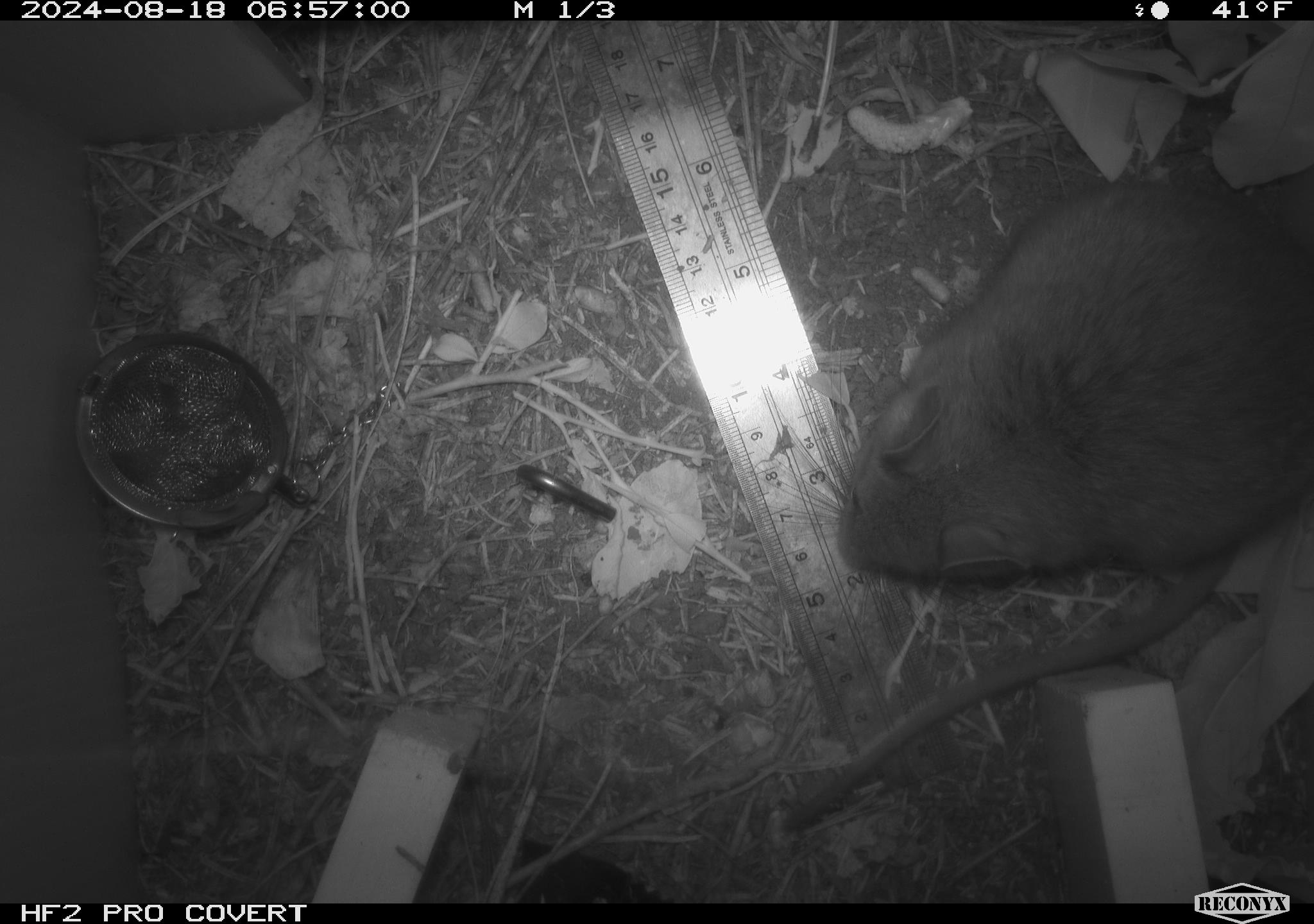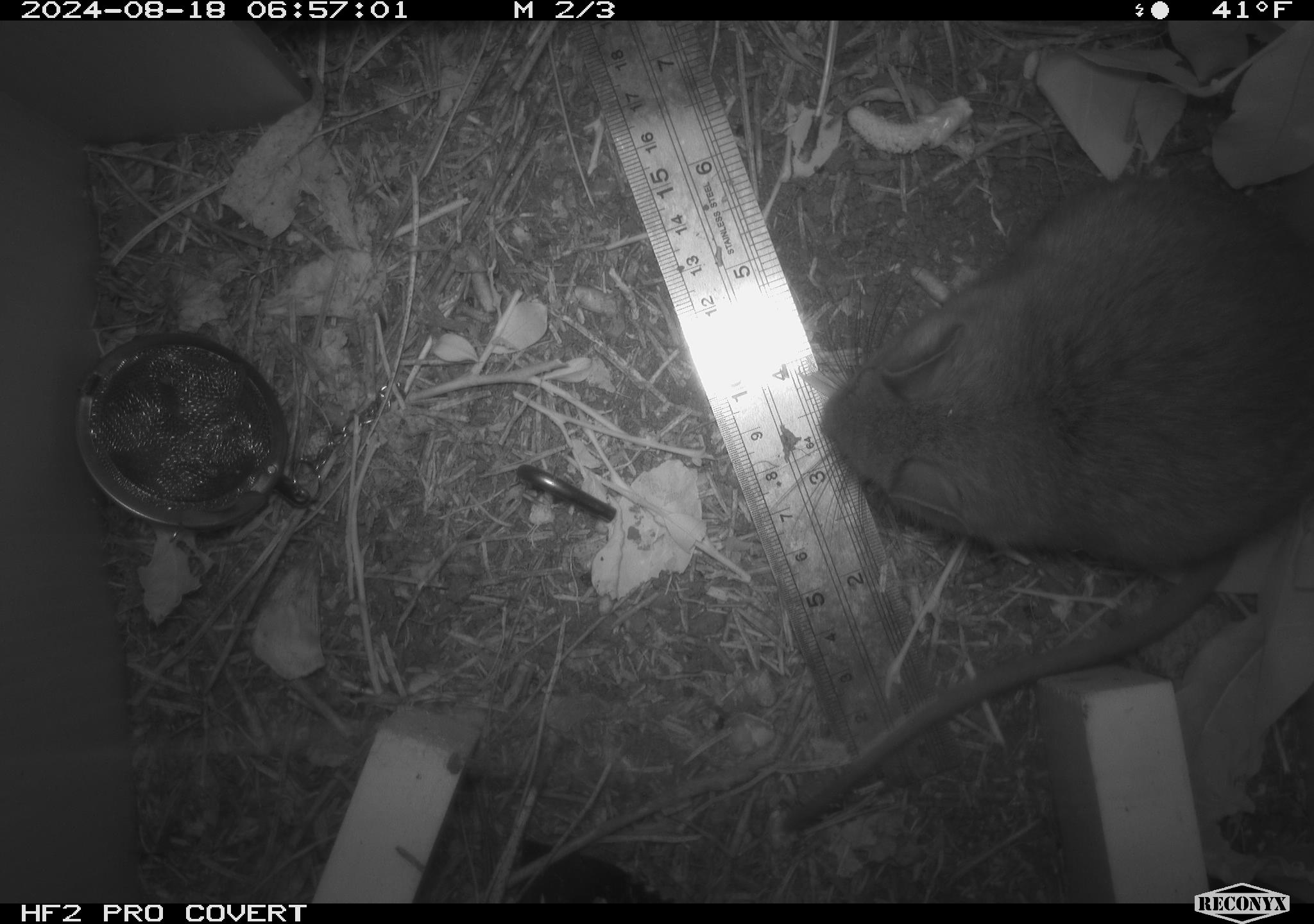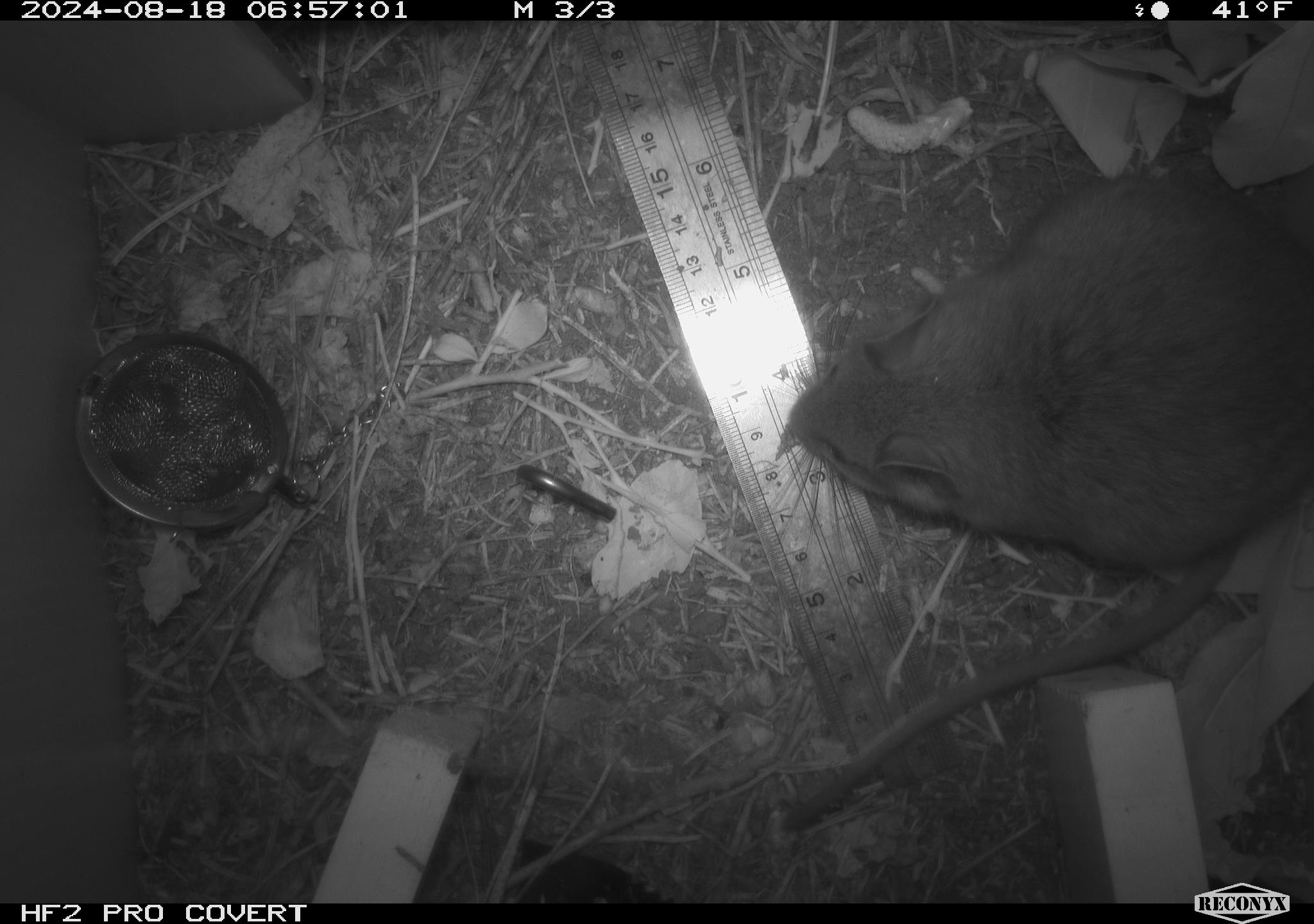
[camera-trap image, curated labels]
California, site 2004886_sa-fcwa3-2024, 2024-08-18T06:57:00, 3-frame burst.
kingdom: Animalia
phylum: Chordata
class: Mammalia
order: Rodentia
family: Cricetidae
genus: Neotoma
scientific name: Neotoma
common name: pack rat or woodrat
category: neotoma species